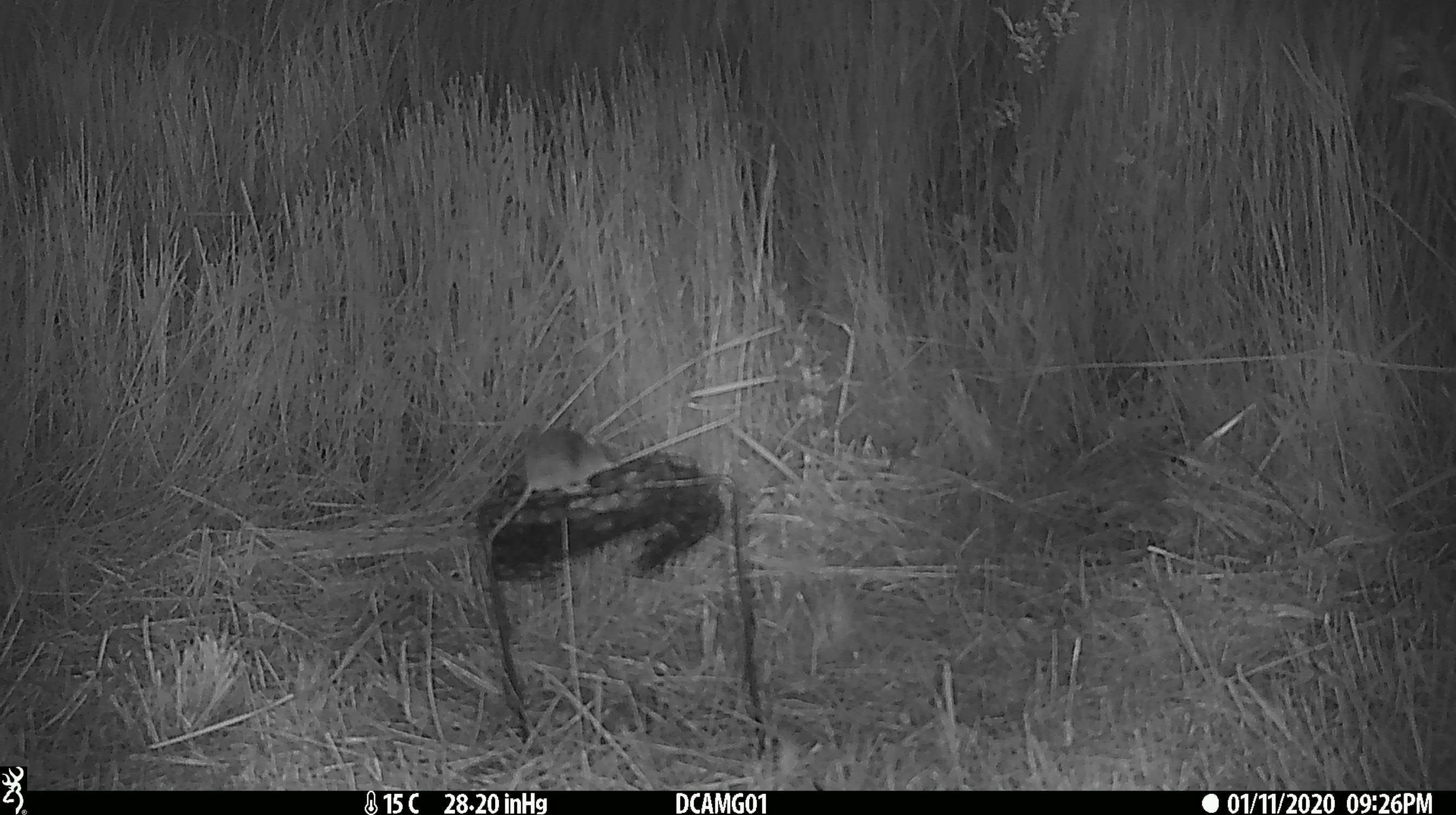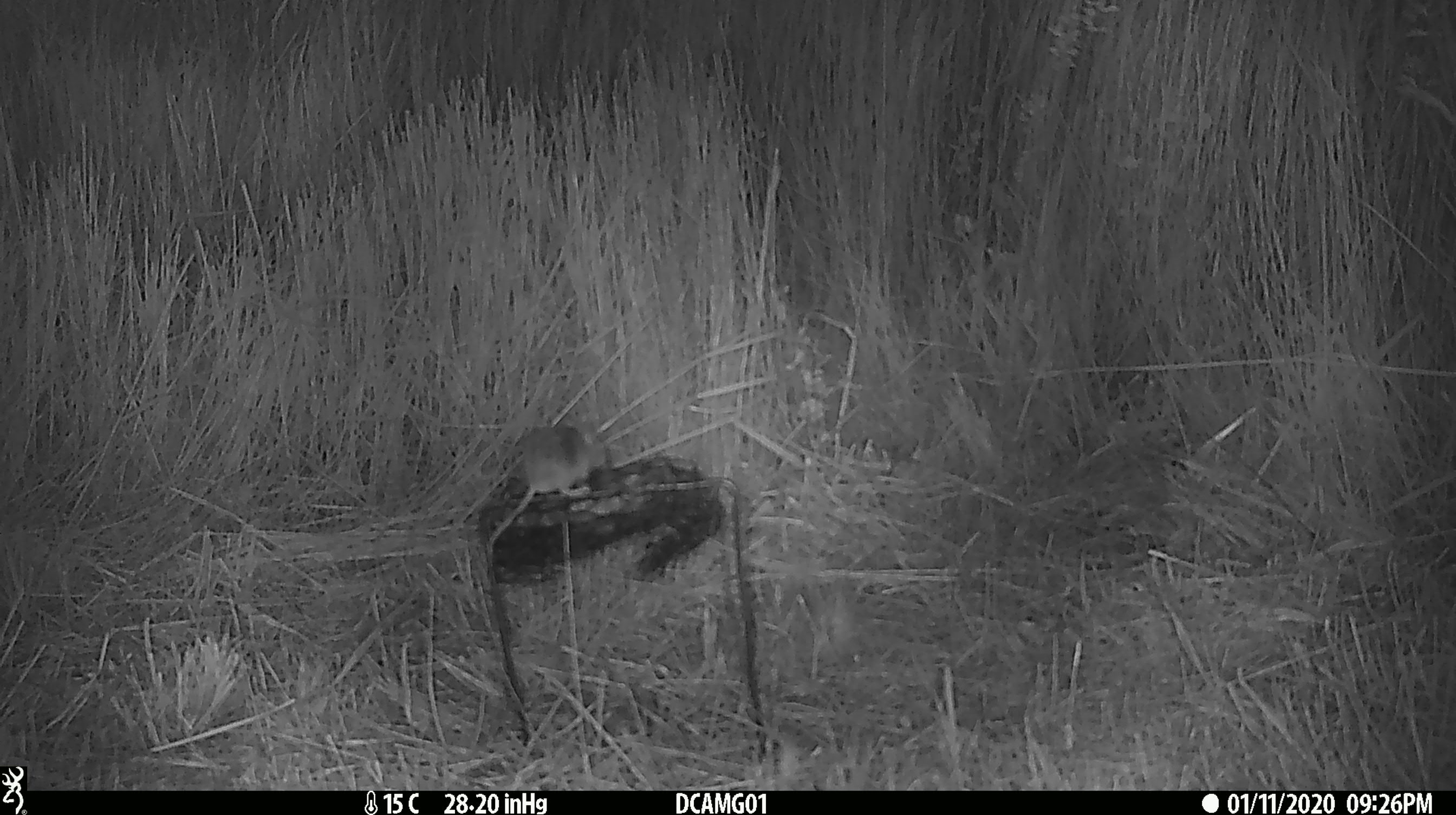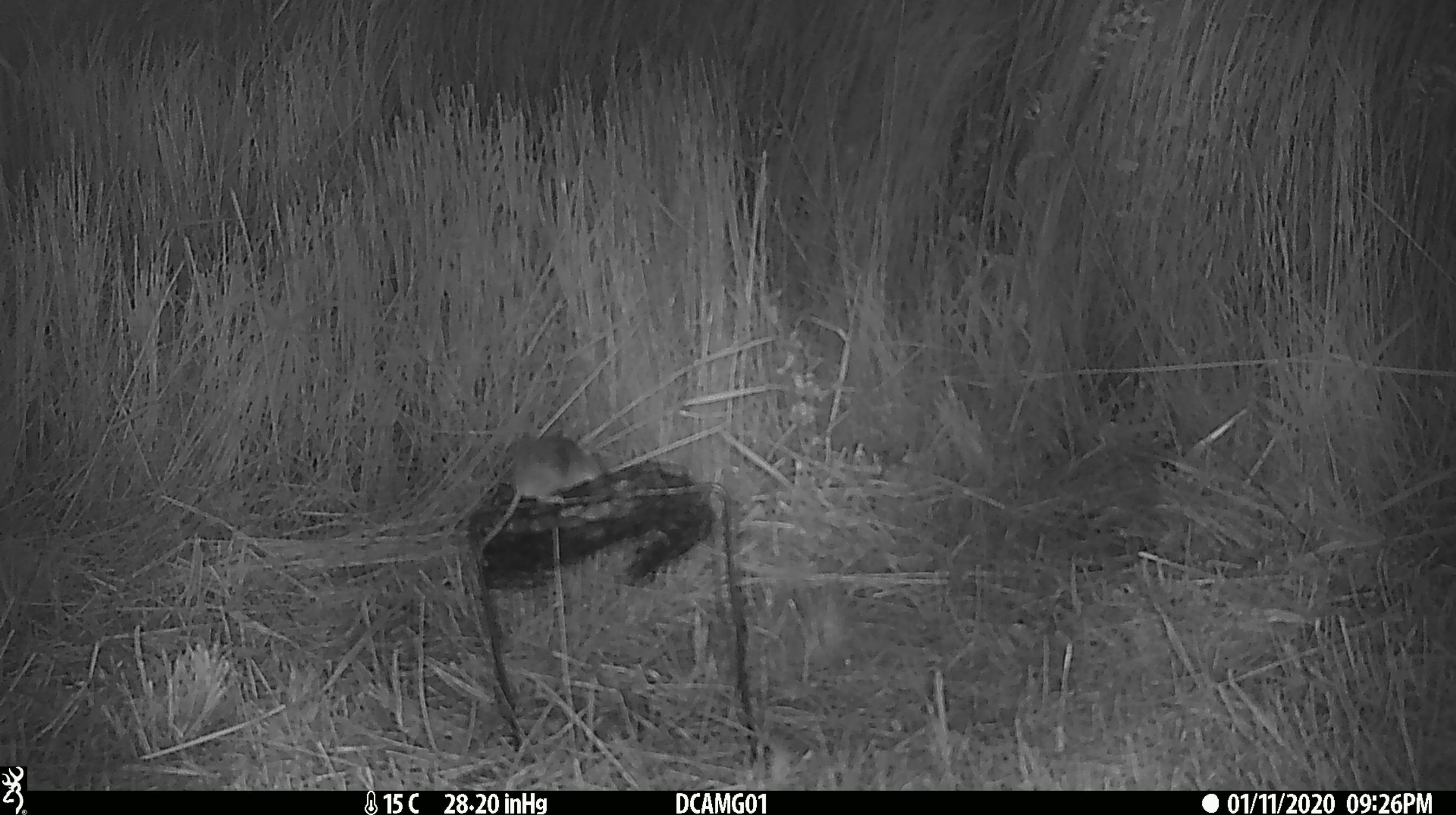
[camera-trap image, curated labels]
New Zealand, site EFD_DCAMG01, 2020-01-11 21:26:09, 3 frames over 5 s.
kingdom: Animalia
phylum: Chordata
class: Mammalia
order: Rodentia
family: Muridae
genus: Mus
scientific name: Mus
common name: mouse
Mouse (Mus).